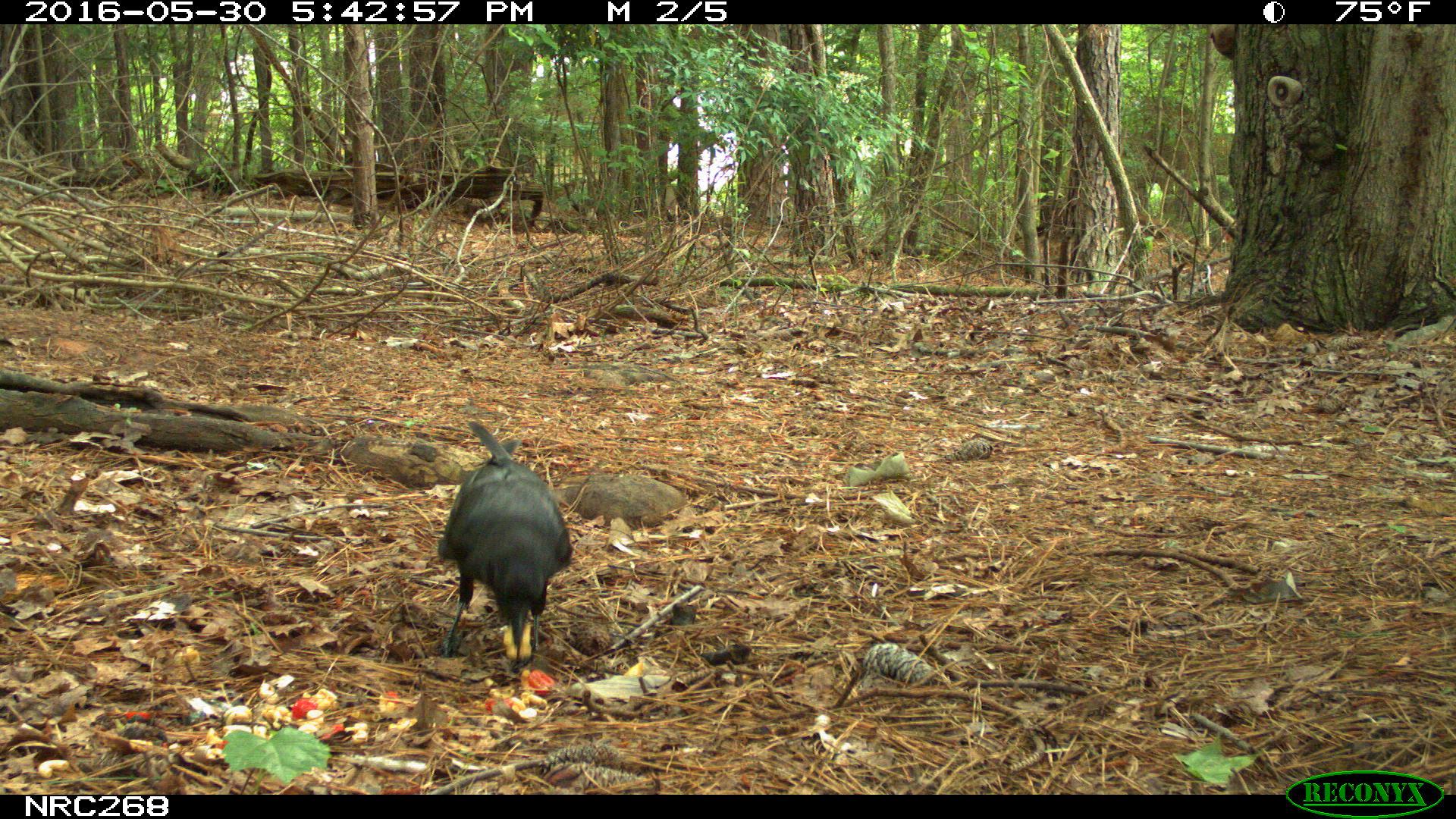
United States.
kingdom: Animalia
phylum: Chordata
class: Aves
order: Passeriformes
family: Corvidae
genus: Corvus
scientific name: Corvus brachyrhynchos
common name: american crow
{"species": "American Crow (Corvus brachyrhynchos)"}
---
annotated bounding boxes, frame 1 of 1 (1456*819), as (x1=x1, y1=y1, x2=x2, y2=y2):
American Crow: (x1=441, y1=421, x2=565, y2=687)